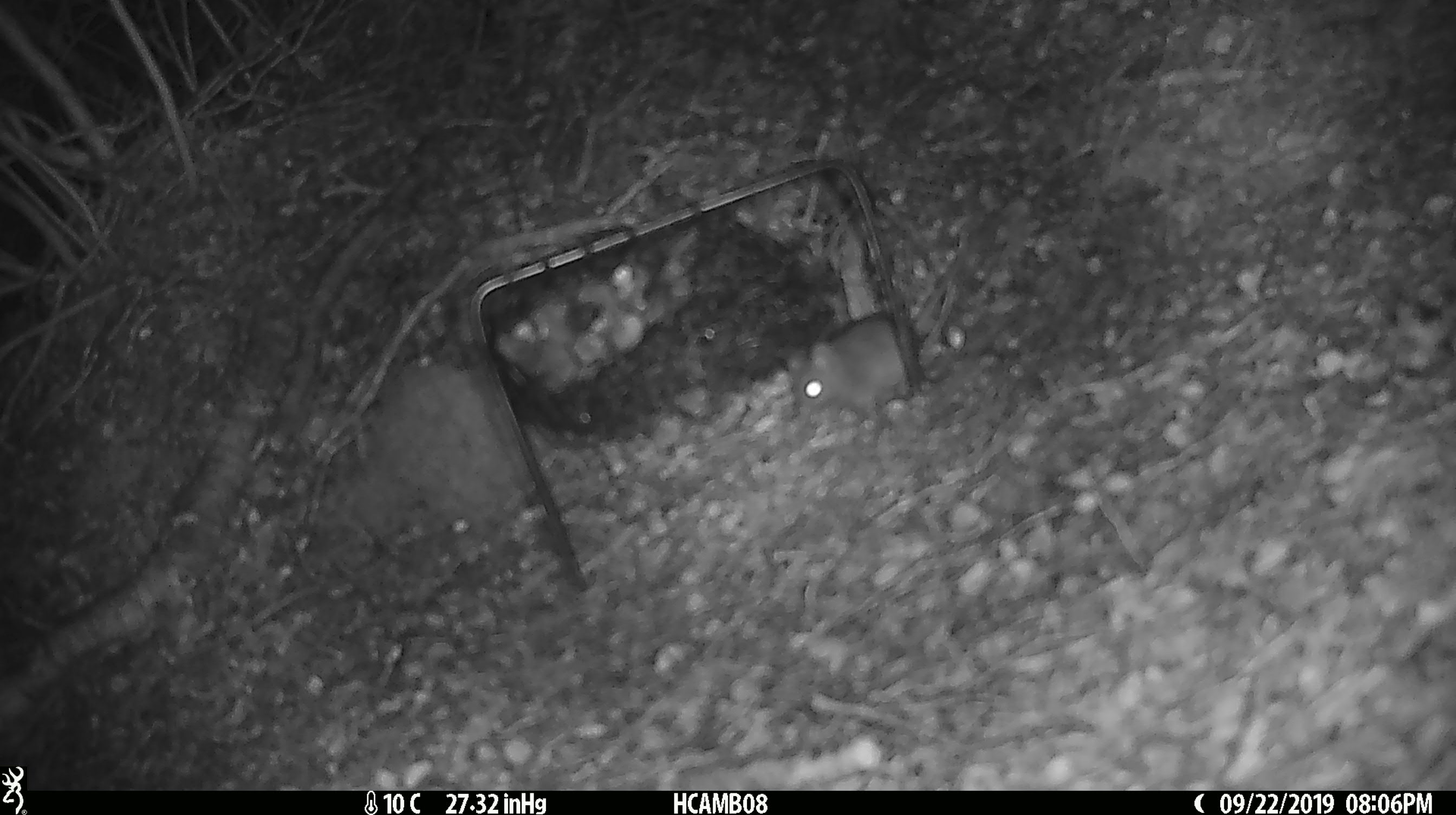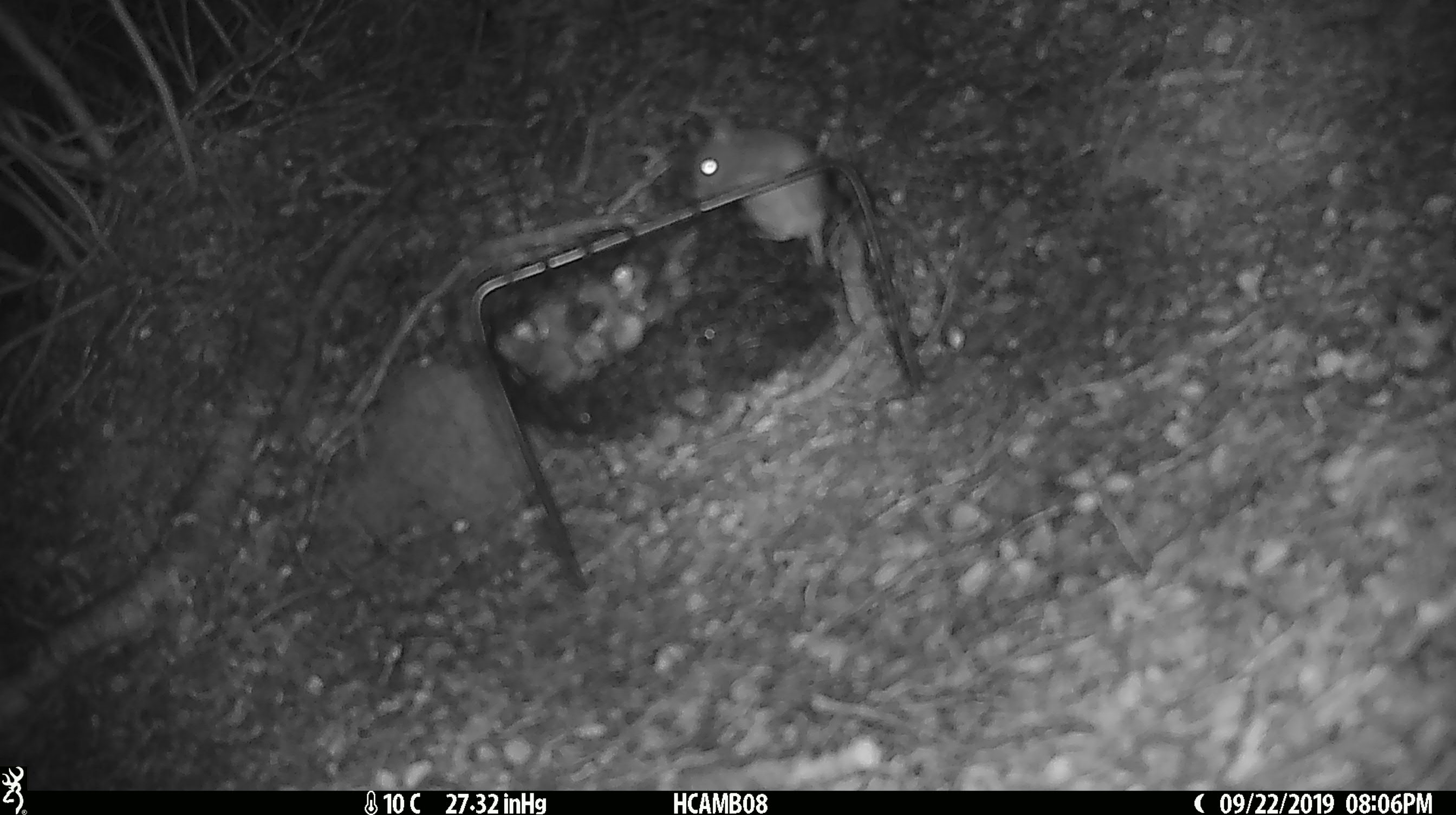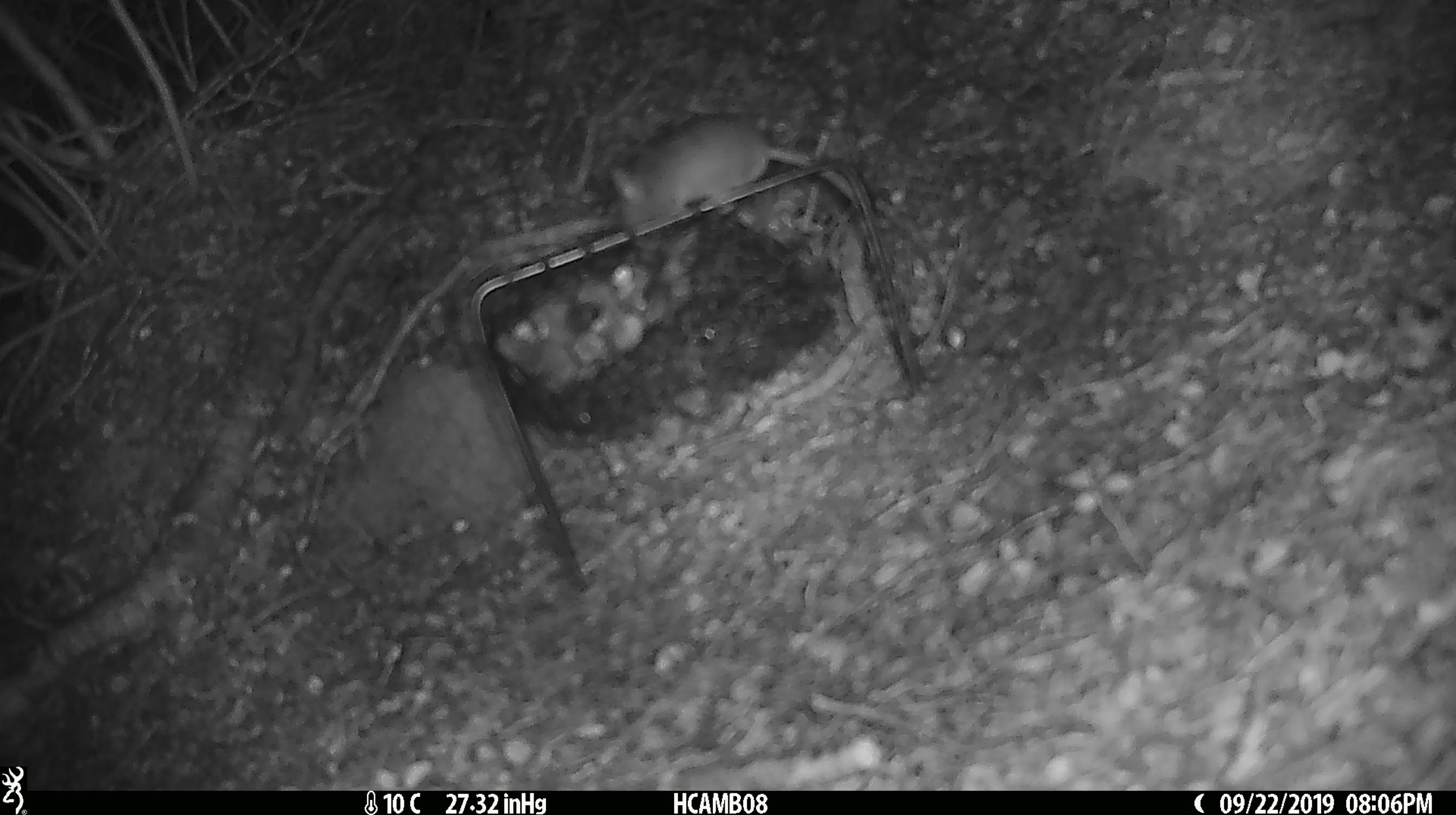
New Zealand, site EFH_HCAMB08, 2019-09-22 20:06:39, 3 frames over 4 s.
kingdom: Animalia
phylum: Chordata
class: Mammalia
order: Rodentia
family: Muridae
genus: Mus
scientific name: Mus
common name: mouse